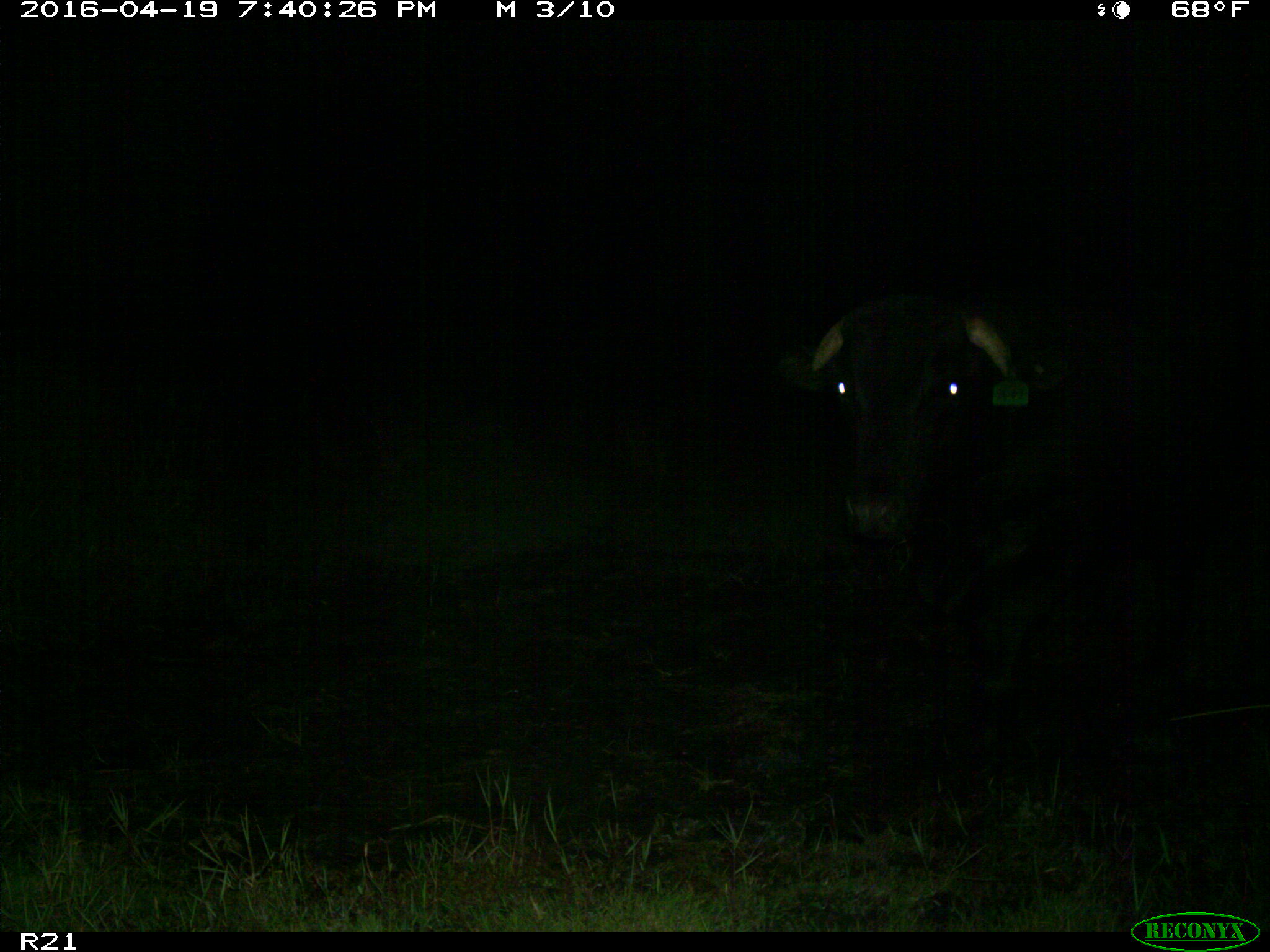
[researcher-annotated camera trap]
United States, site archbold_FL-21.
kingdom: Animalia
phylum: Chordata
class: Mammalia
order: Artiodactyla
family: Bovidae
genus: Bos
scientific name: Bos taurus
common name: domestic cow